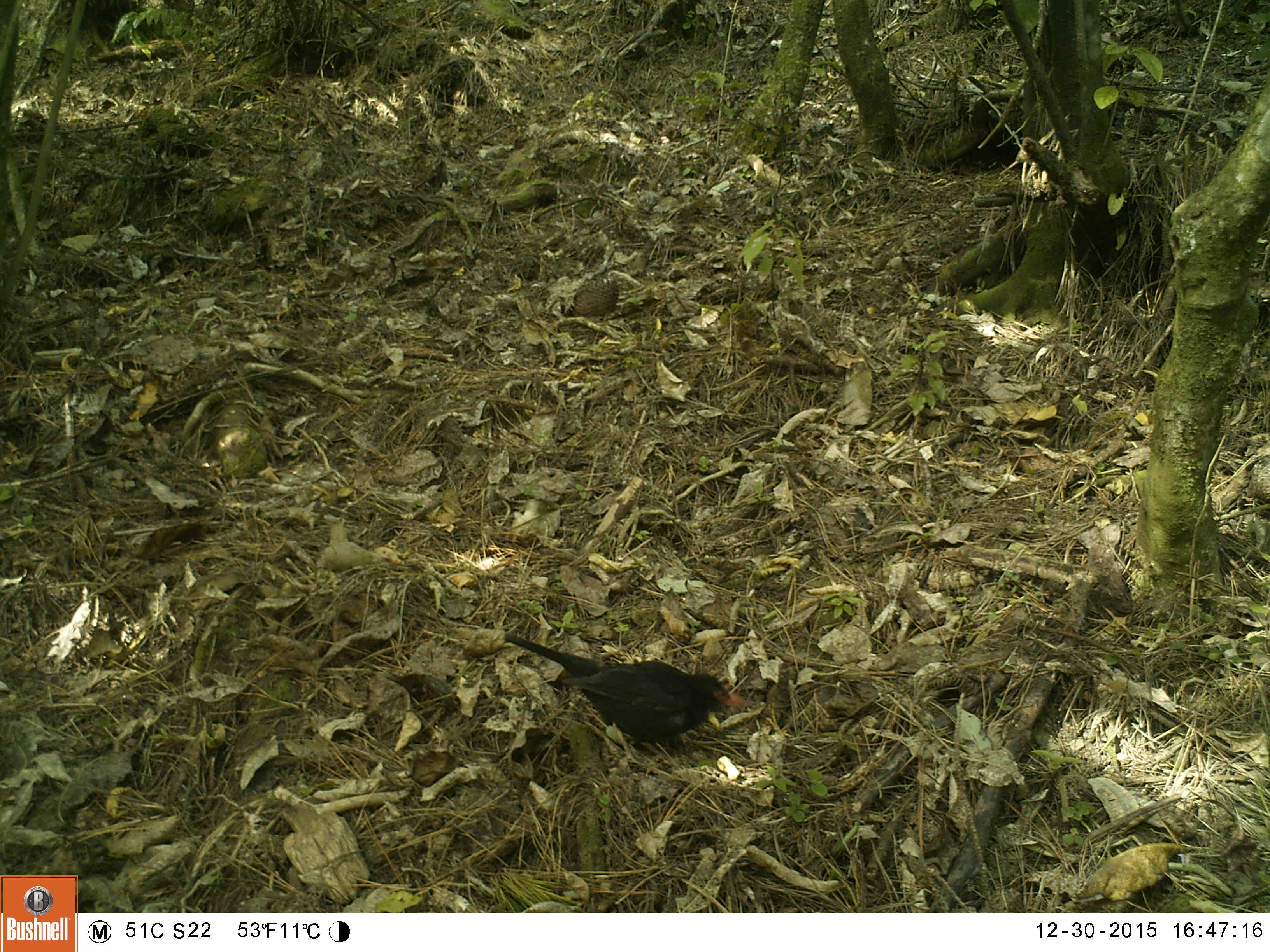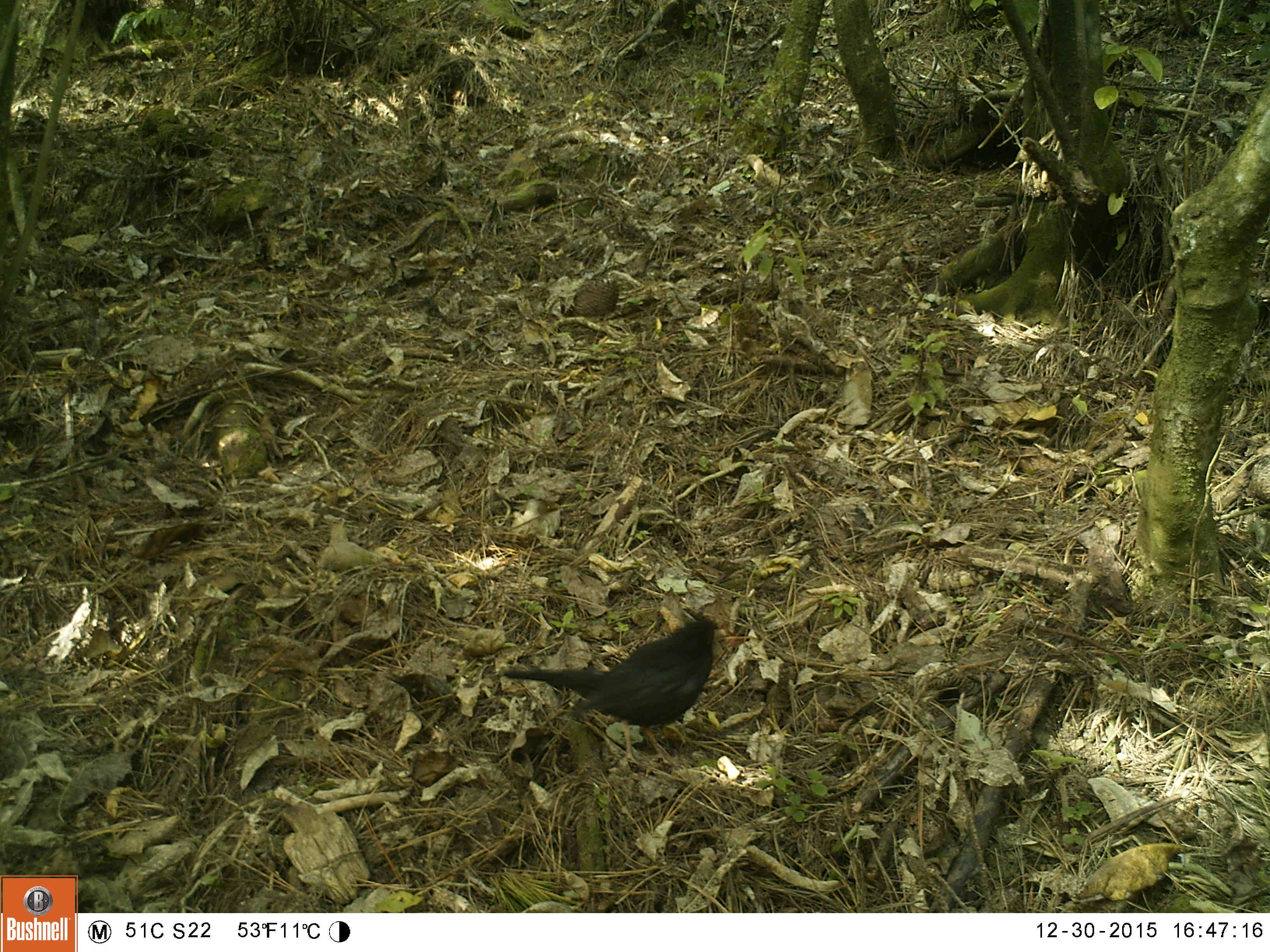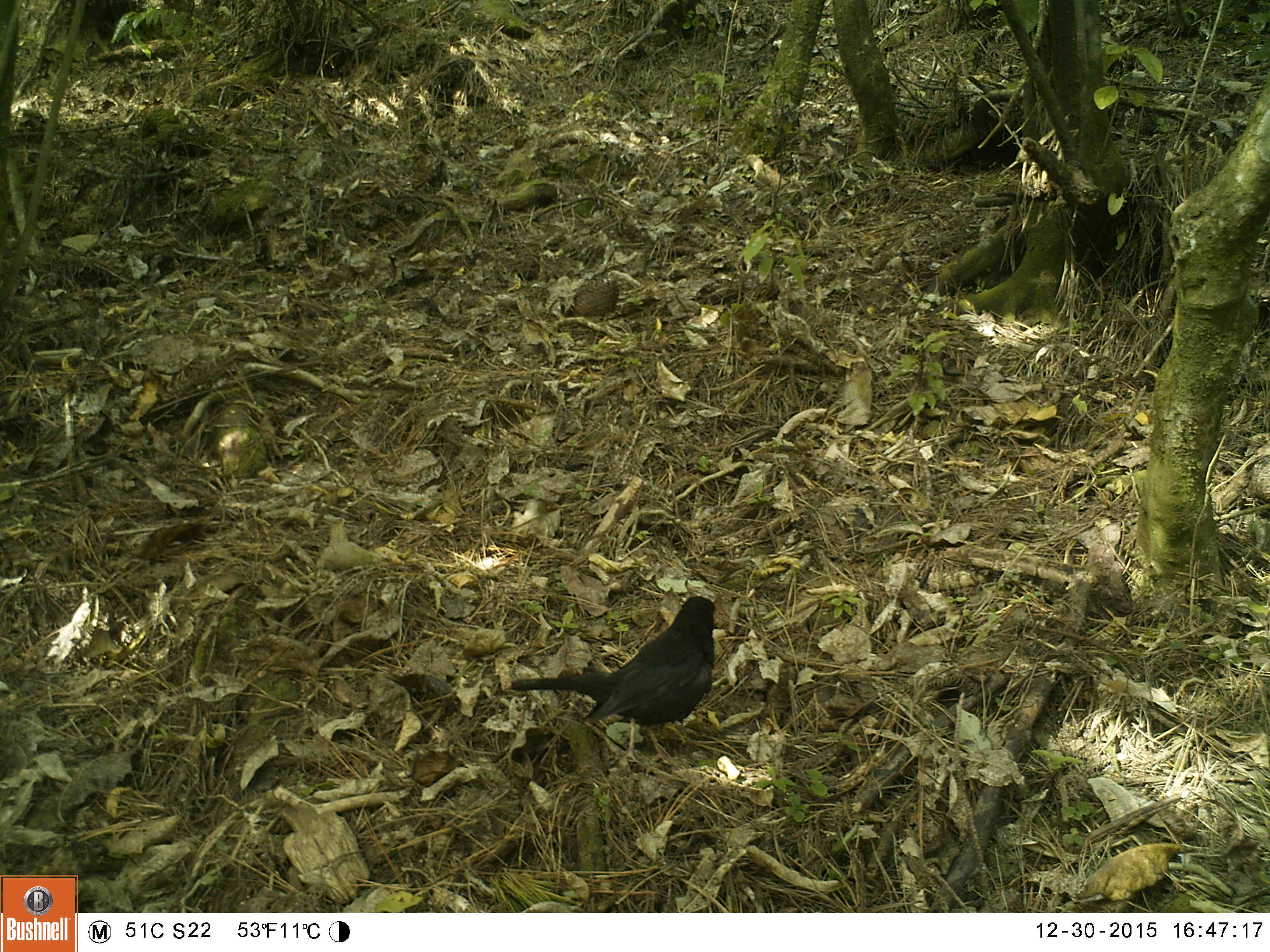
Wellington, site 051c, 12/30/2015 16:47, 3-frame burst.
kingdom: Animalia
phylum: Chordata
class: Aves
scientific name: Aves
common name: bird